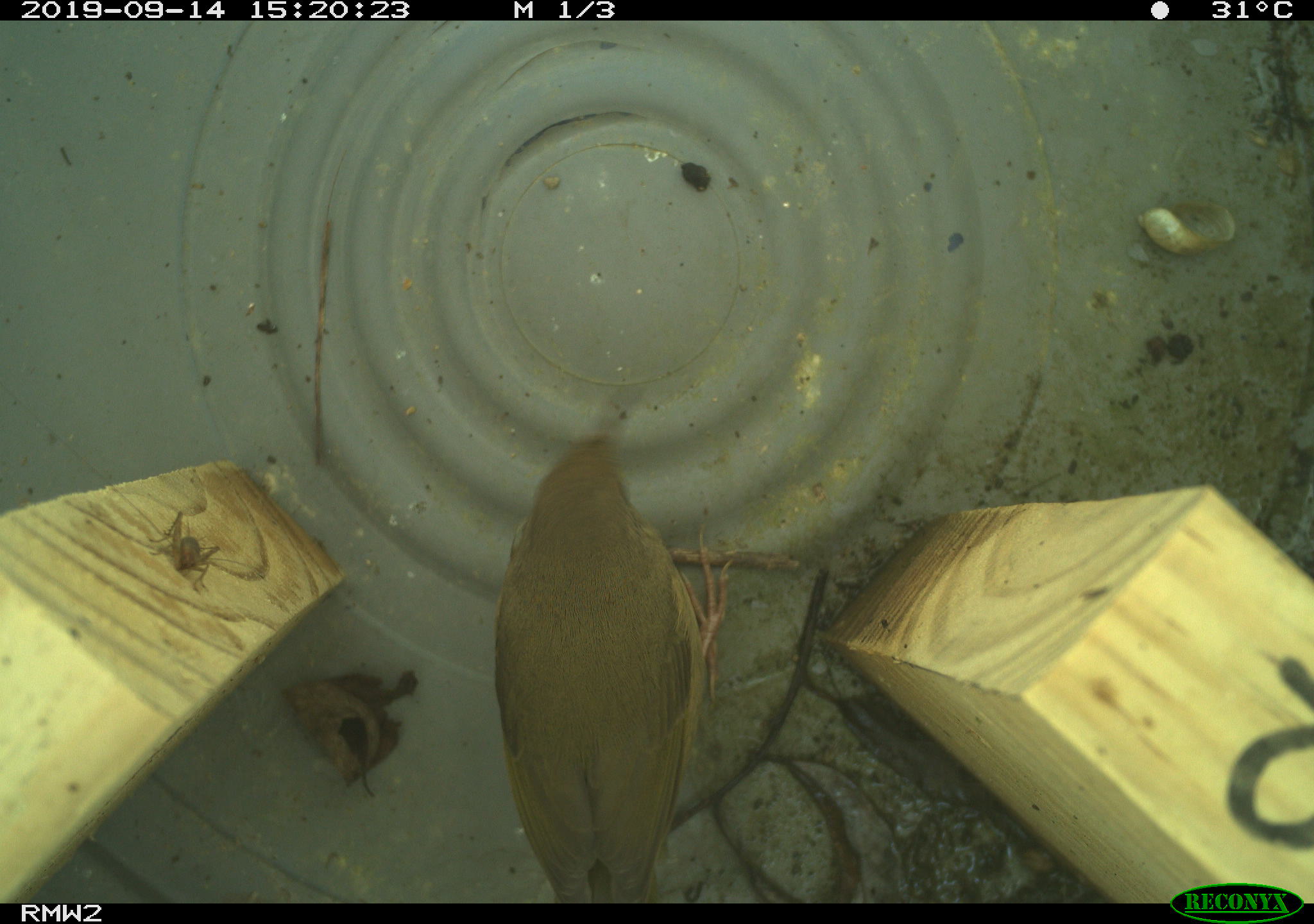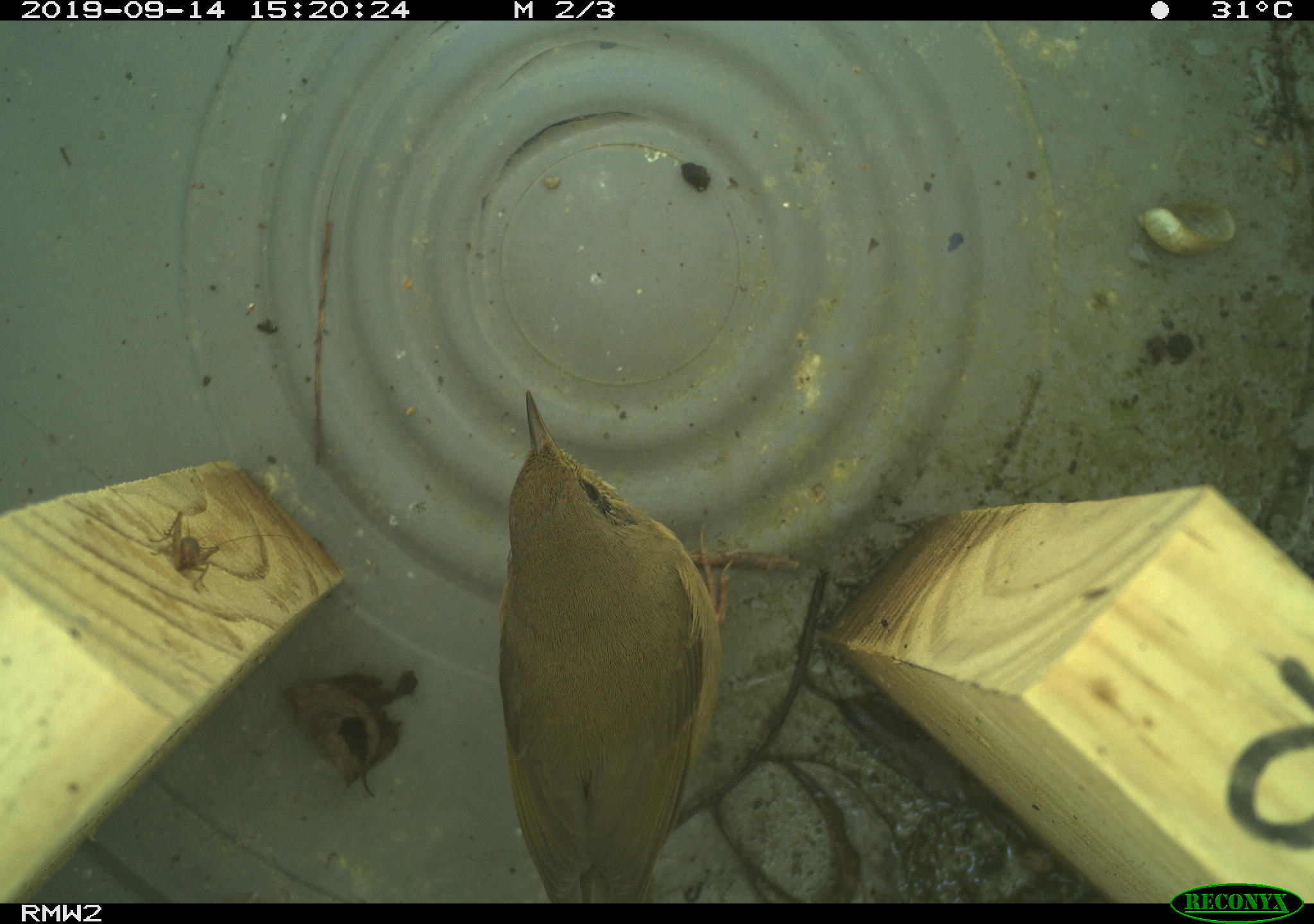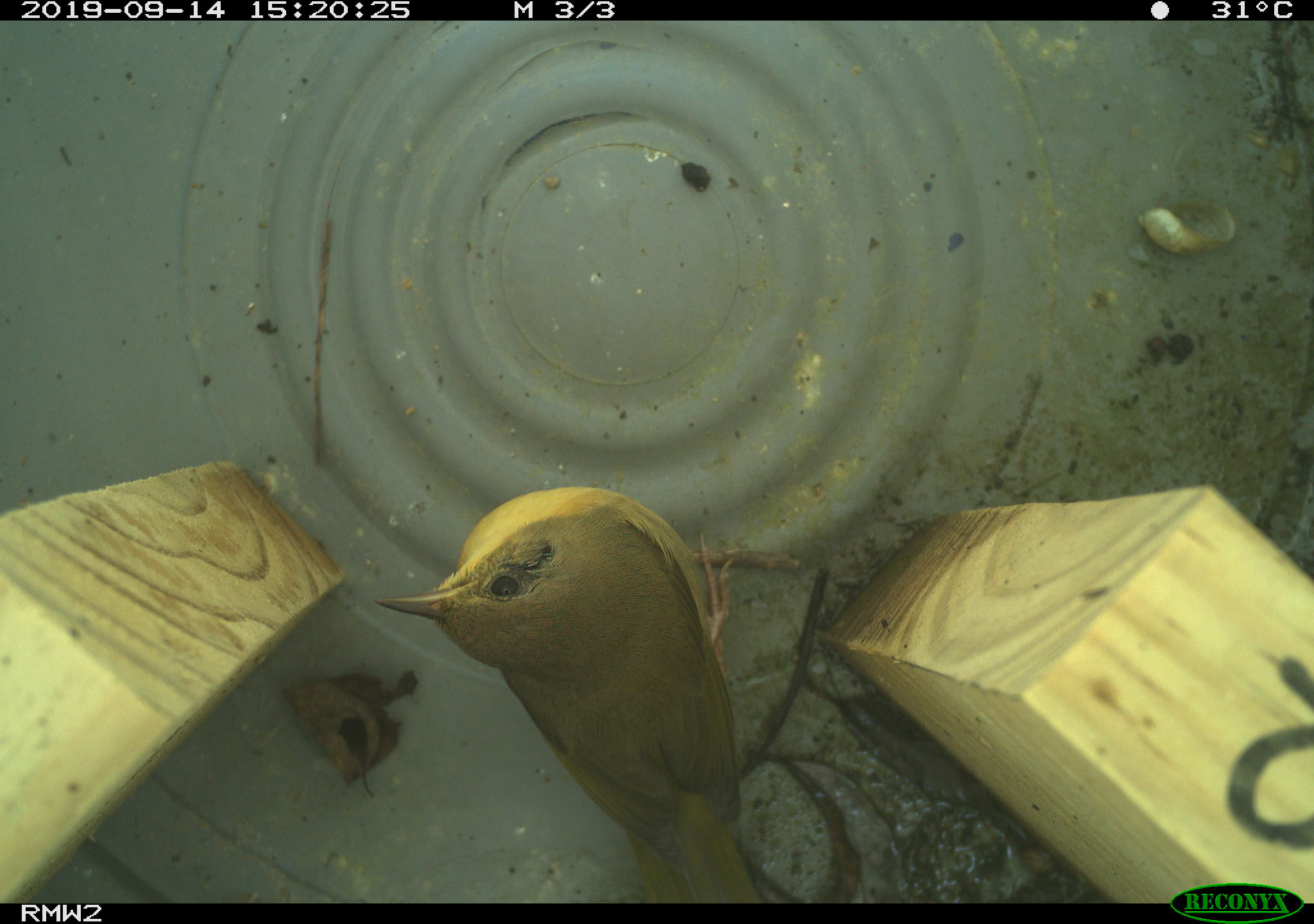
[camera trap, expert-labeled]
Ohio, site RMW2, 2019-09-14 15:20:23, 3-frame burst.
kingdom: Animalia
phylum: Chordata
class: Aves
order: Passeriformes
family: Parulidae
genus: Geothlypis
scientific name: Geothlypis trichas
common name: common yellowthroat